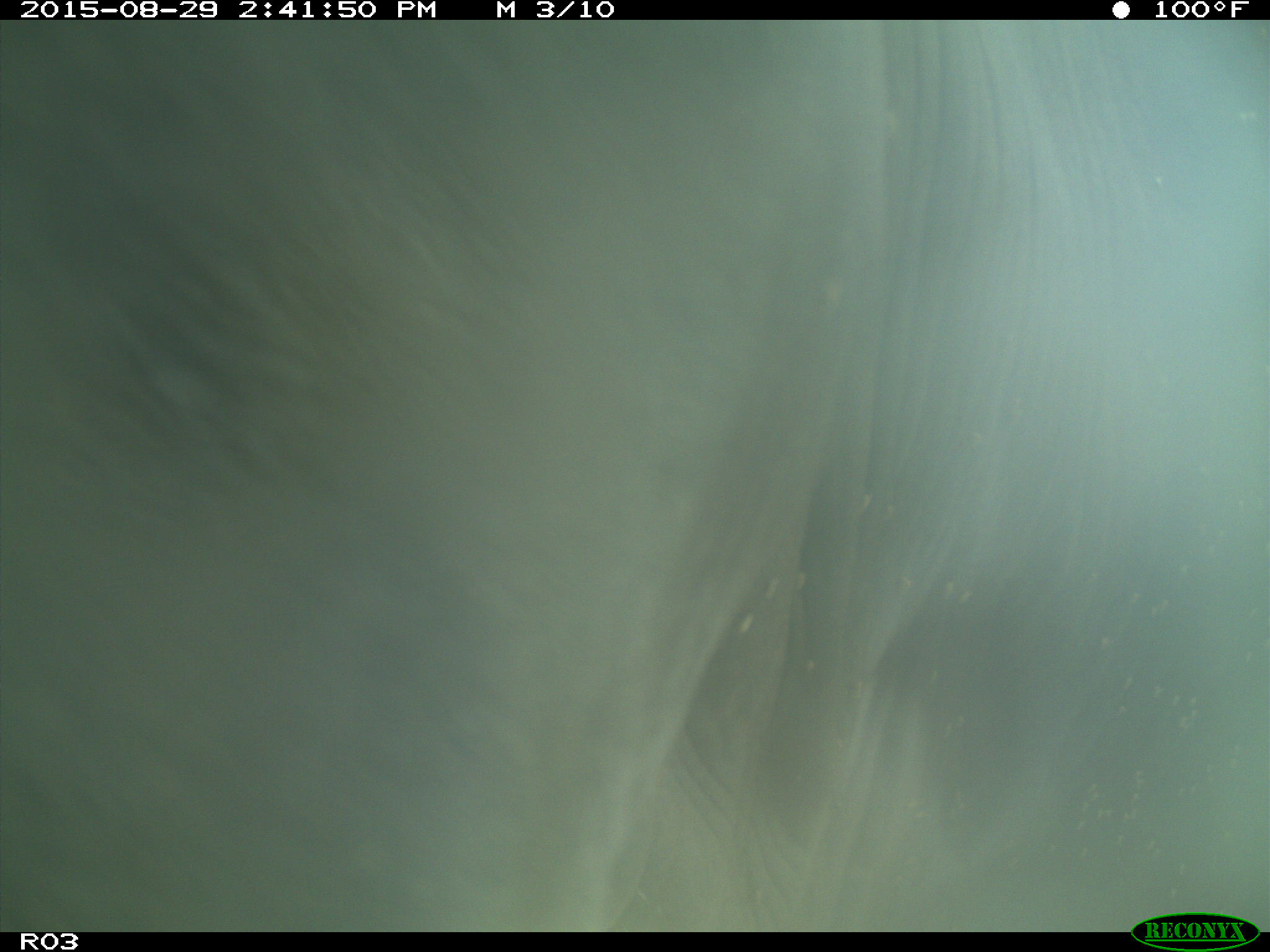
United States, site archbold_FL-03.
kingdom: Animalia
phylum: Chordata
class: Mammalia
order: Artiodactyla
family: Bovidae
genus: Bos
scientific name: Bos taurus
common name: domestic cow